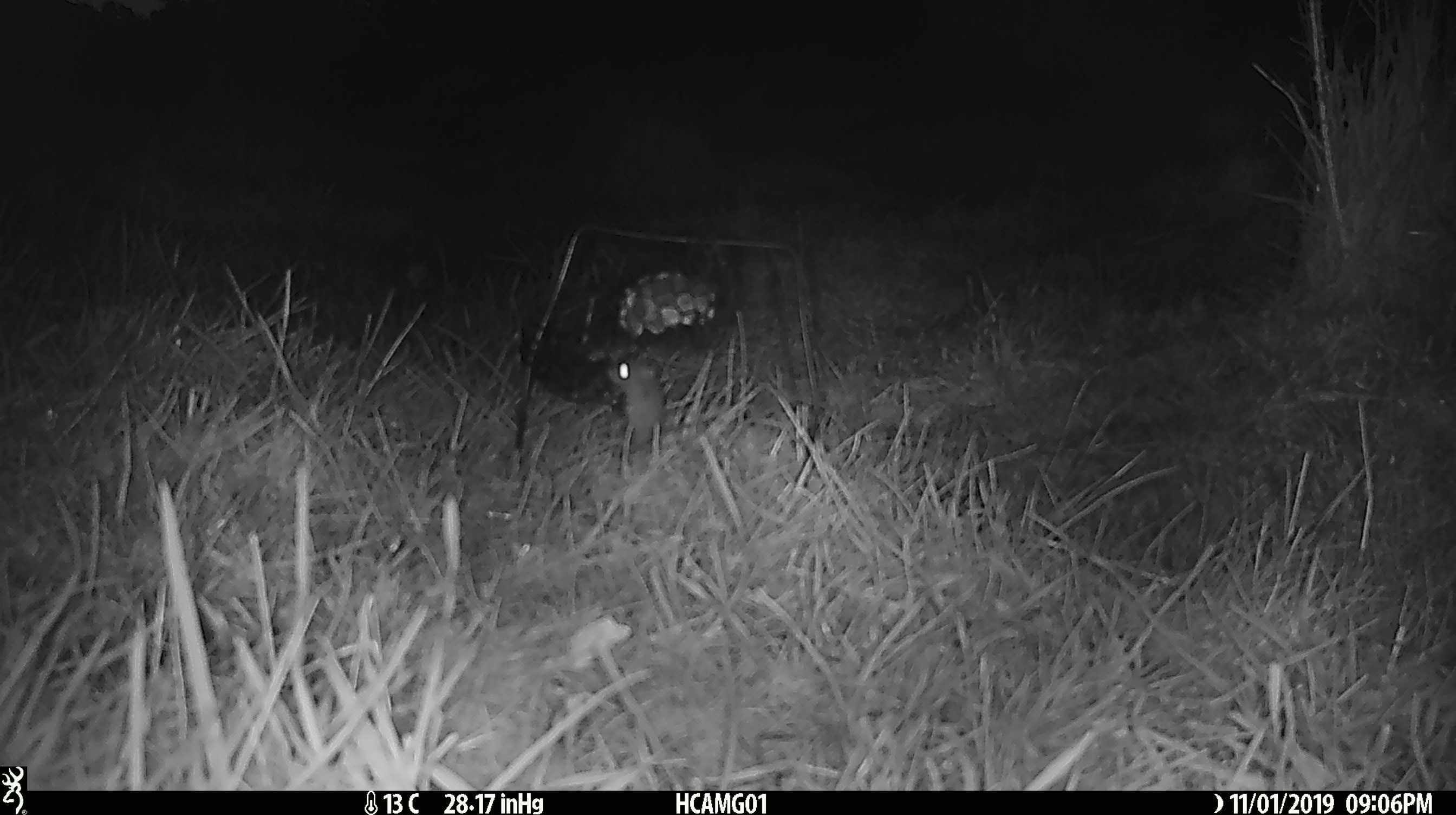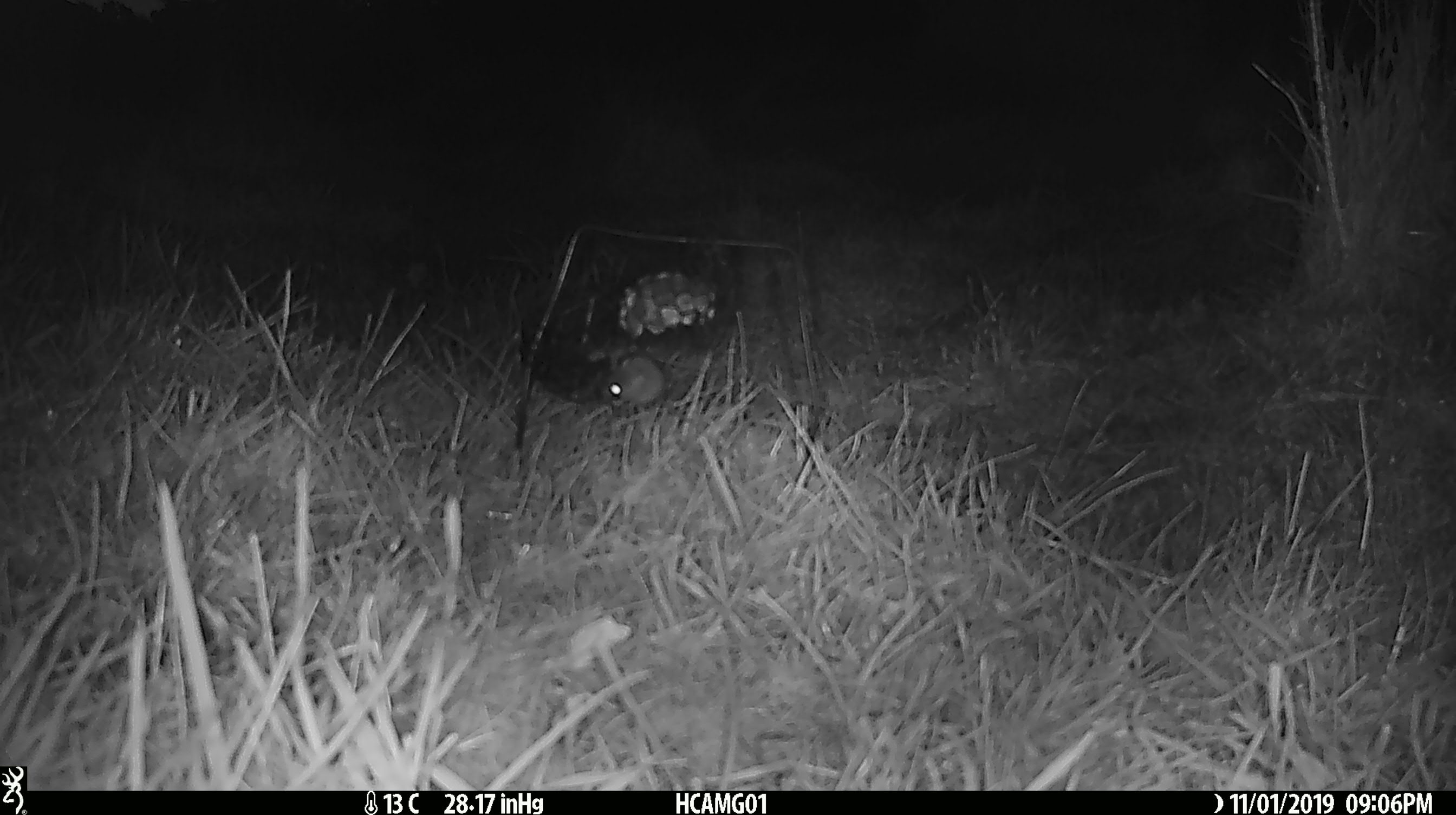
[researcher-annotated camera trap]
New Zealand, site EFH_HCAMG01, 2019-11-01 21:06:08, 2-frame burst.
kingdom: Animalia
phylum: Chordata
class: Mammalia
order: Rodentia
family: Muridae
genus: Mus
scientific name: Mus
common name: mouse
Mouse (Mus).